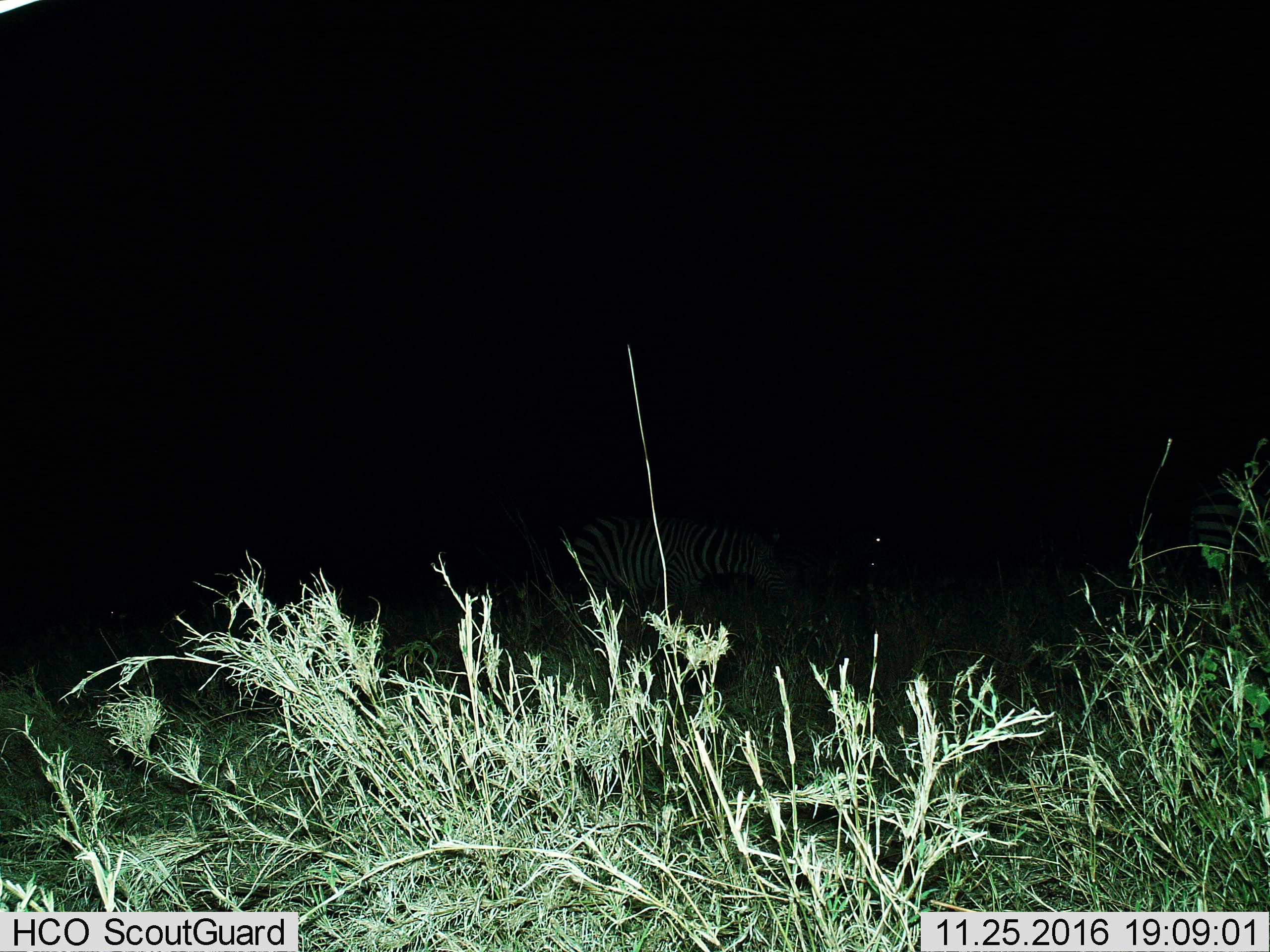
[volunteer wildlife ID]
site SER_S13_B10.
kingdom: Animalia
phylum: Chordata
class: Mammalia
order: Perissodactyla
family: Equidae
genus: Equus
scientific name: Equus quagga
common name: plains zebra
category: zebraplains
Zebraplains (plains zebra) (Equus quagga), count 1. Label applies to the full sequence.